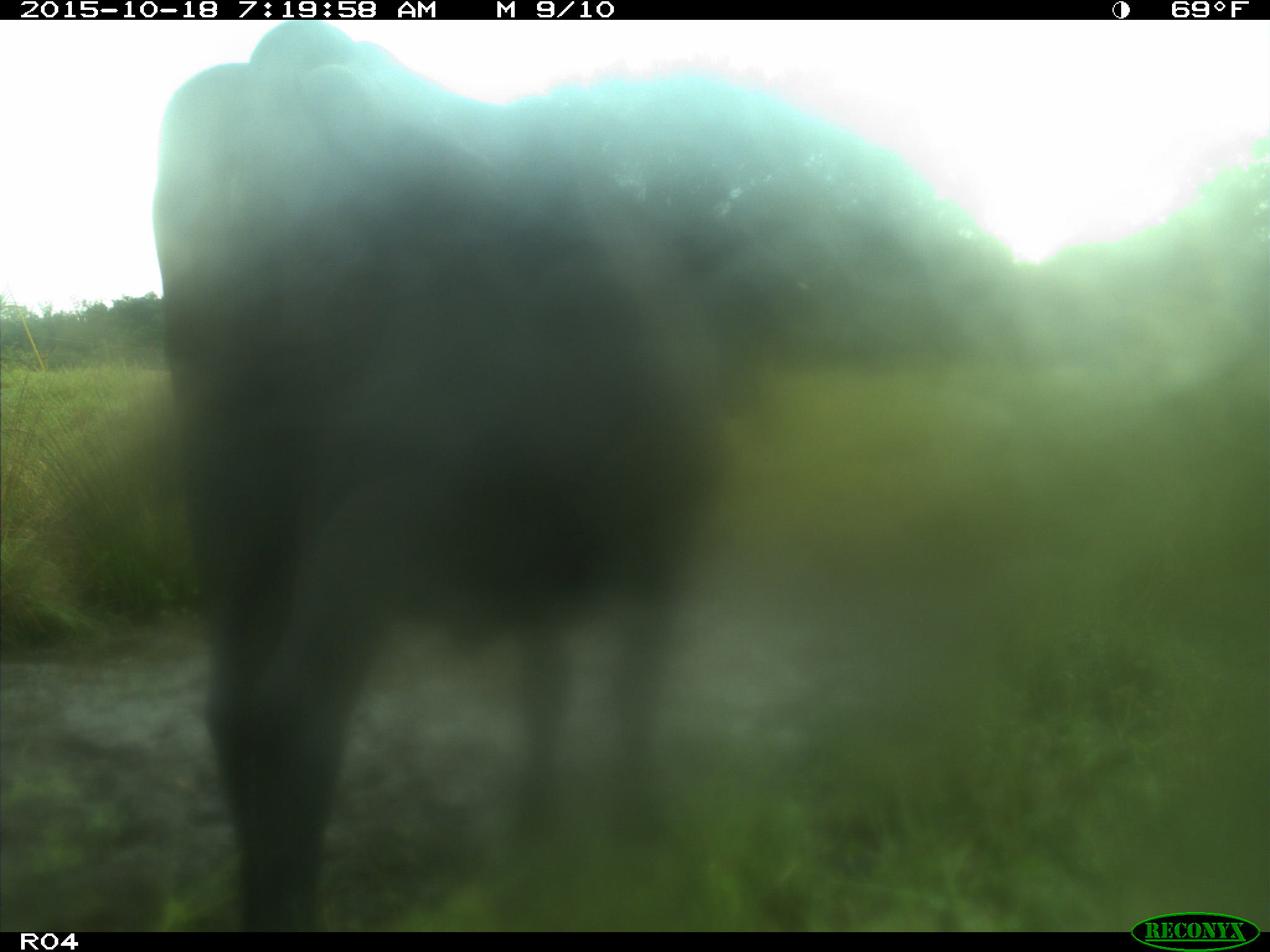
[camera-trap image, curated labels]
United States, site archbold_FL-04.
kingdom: Animalia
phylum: Chordata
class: Mammalia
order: Artiodactyla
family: Bovidae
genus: Bos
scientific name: Bos taurus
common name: domestic cow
Bos taurus (domestic cow).